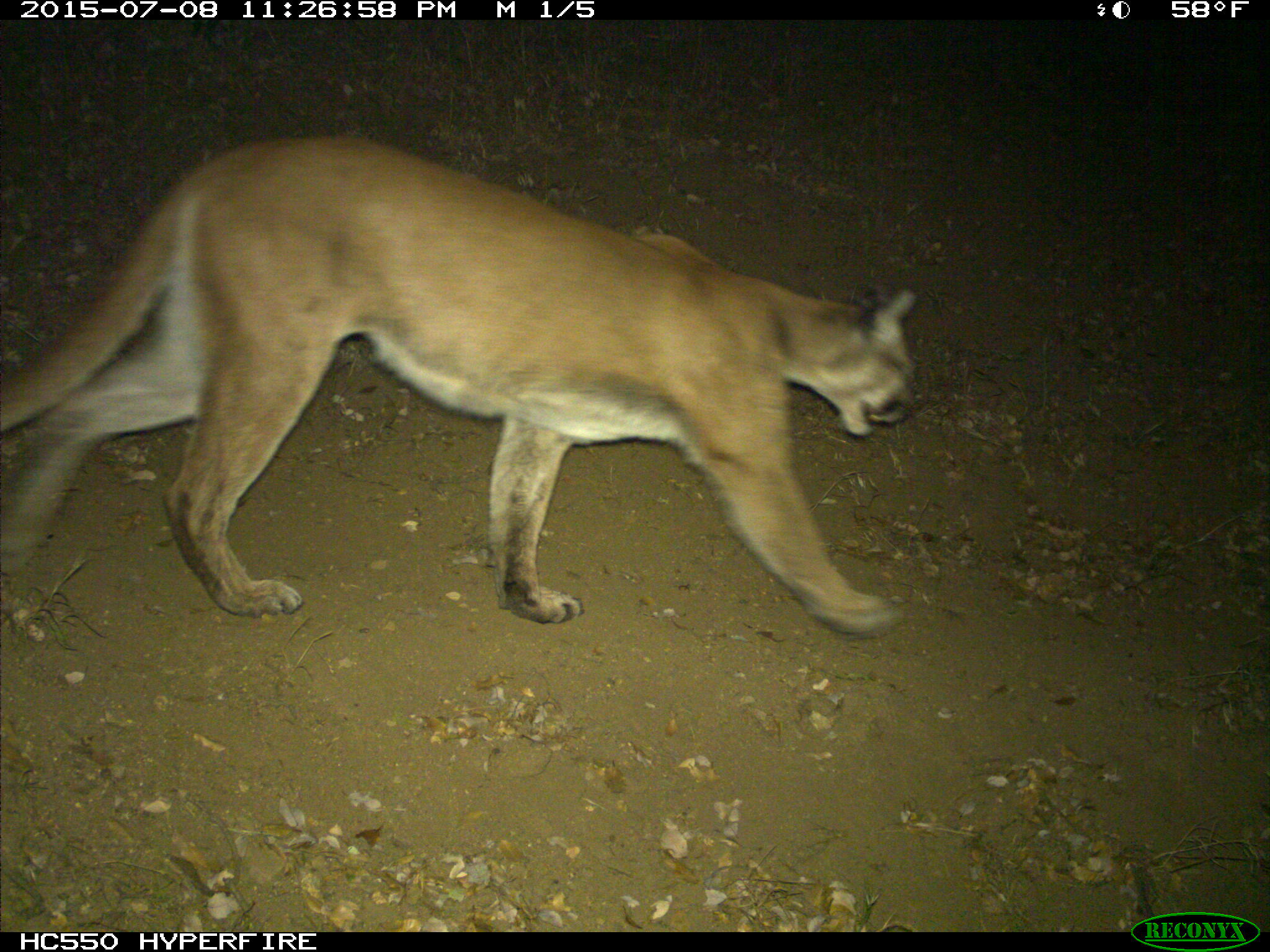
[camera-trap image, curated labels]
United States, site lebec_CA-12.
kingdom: Animalia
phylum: Chordata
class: Mammalia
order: Carnivora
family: Felidae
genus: Puma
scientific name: Puma concolor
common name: mountain lion